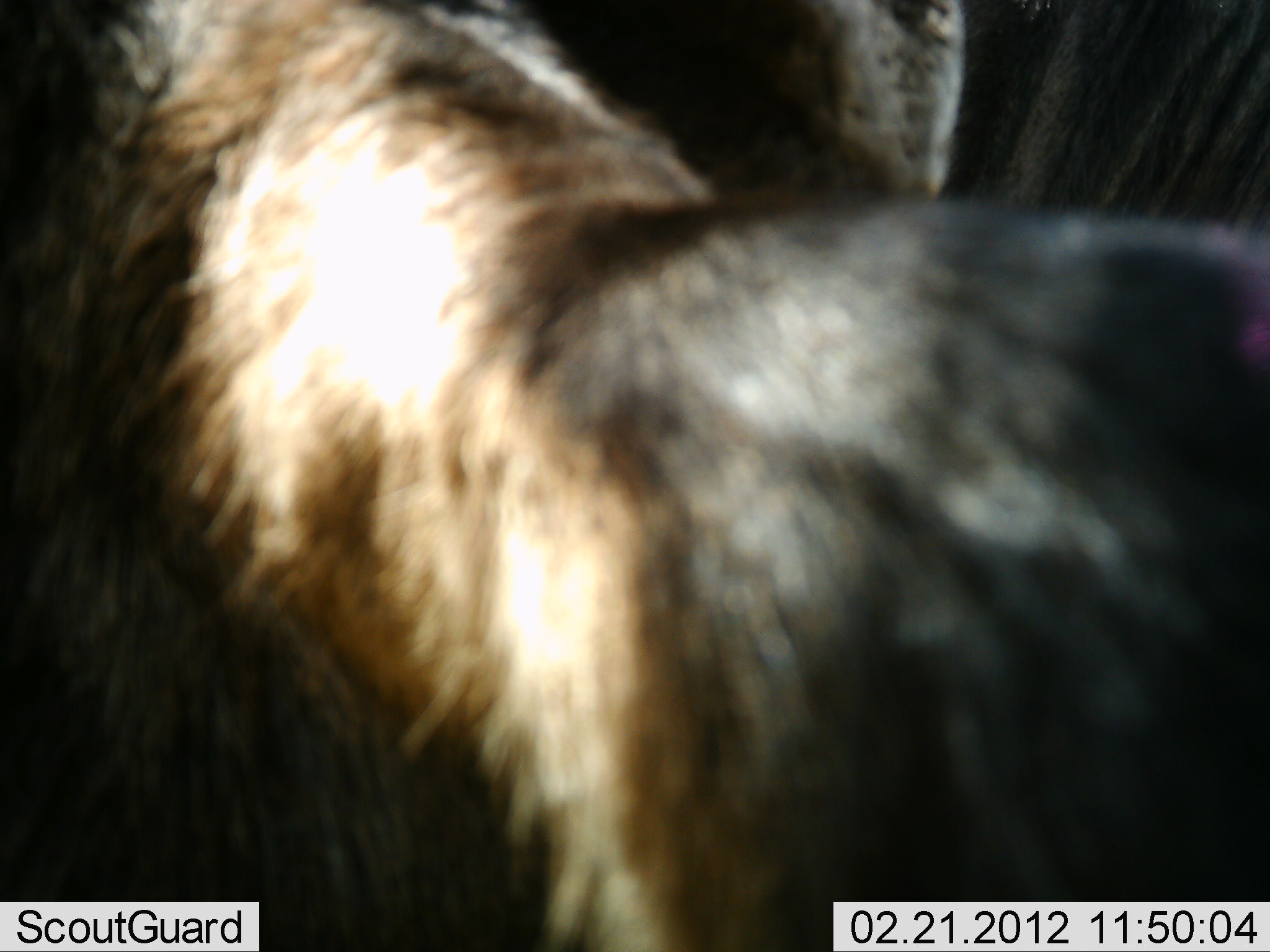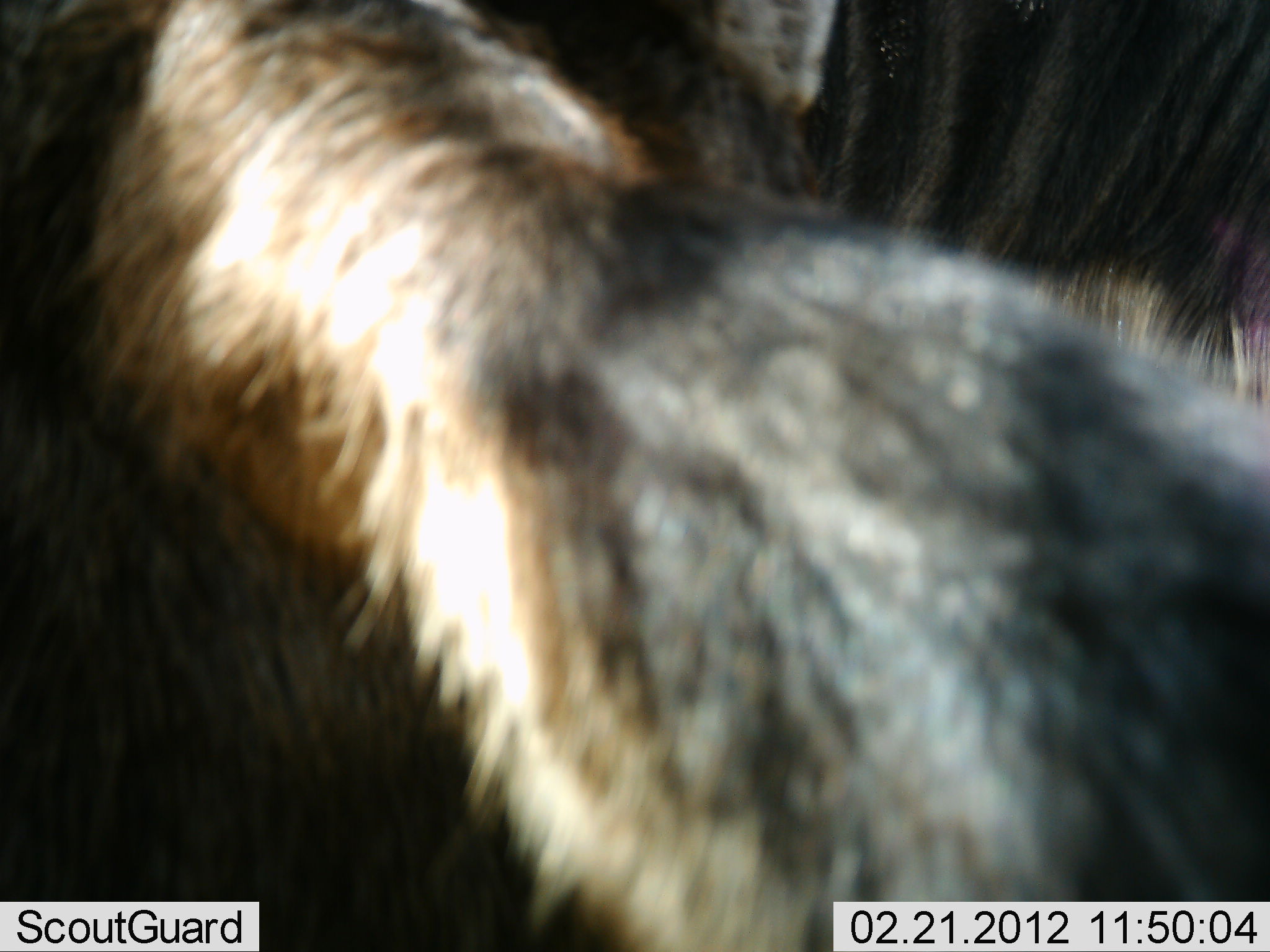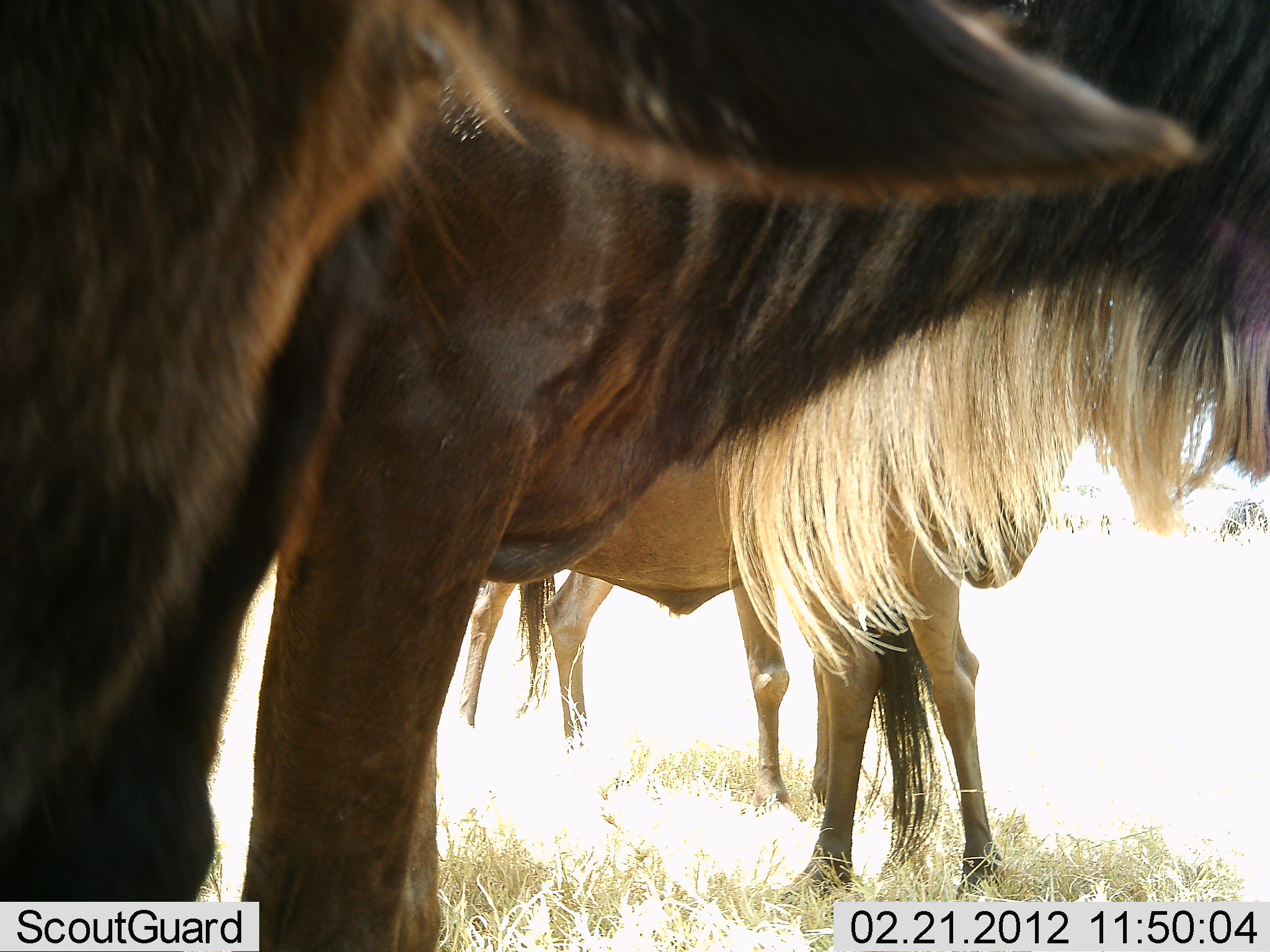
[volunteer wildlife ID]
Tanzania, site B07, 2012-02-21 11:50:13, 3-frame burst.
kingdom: Animalia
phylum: Chordata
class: Mammalia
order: Artiodactyla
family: Bovidae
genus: Connochaetes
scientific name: Connochaetes taurinus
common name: blue wildebeest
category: wildebeest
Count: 3.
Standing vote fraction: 82%.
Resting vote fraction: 0%.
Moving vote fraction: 18%.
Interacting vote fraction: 0%.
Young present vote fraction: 5%.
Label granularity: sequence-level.